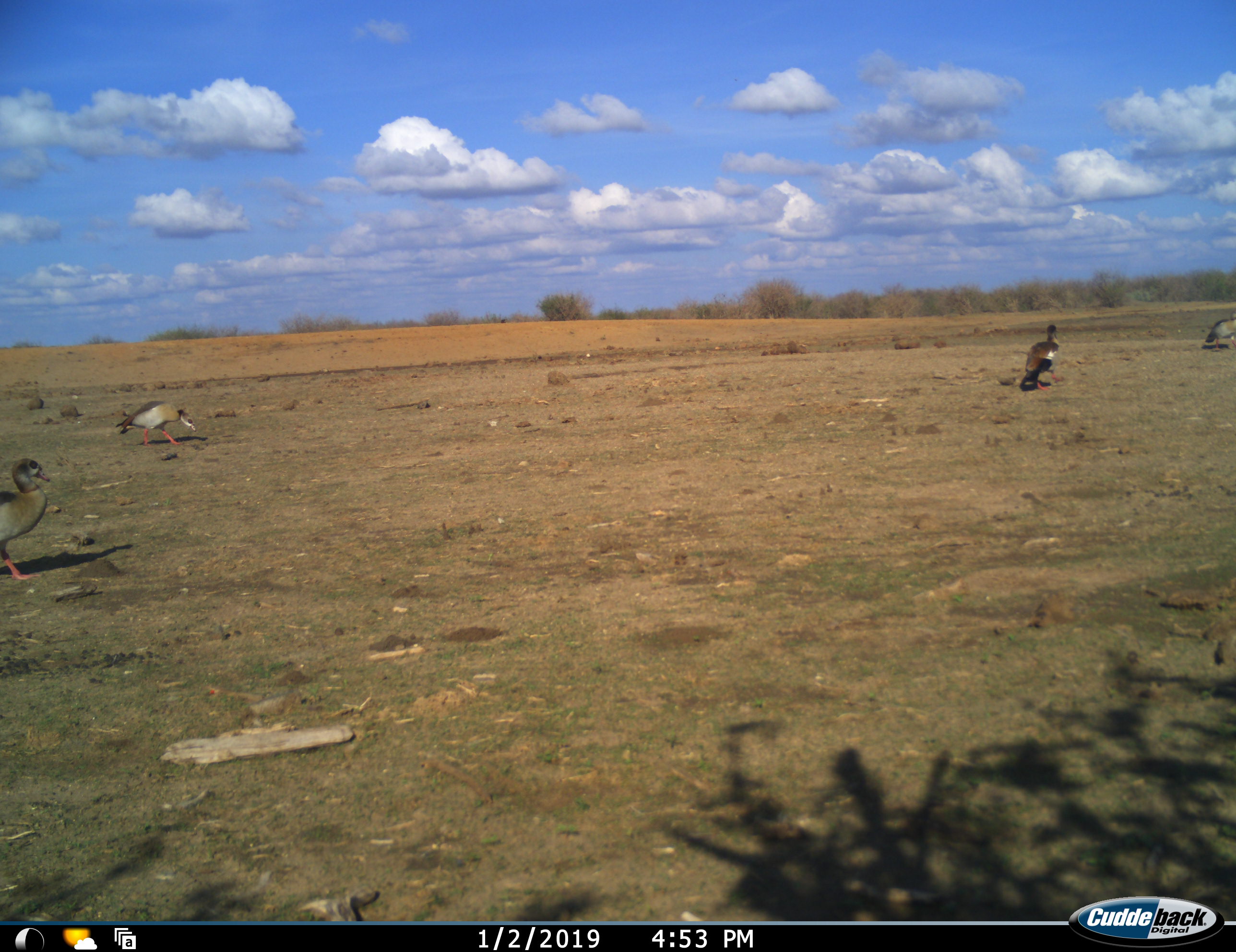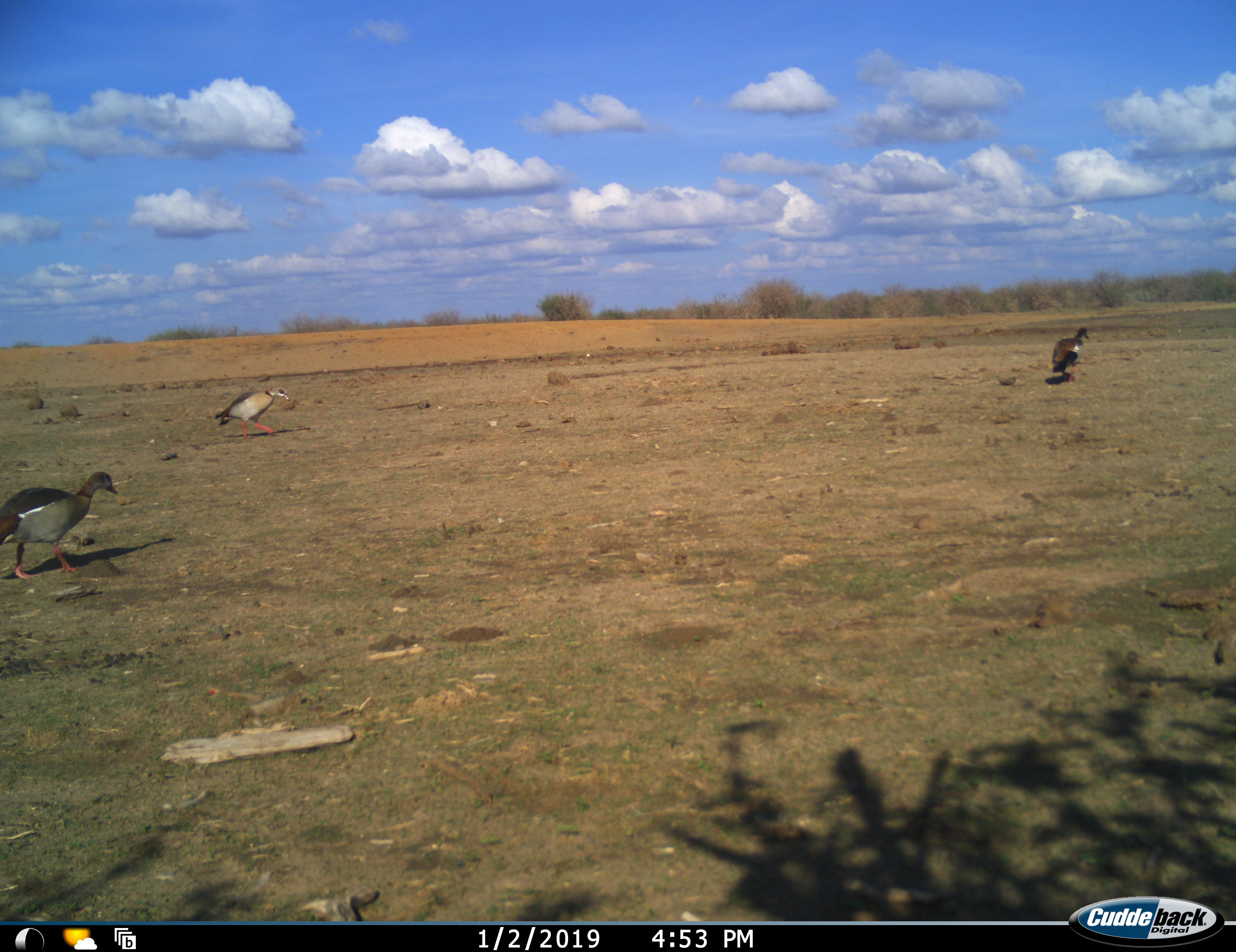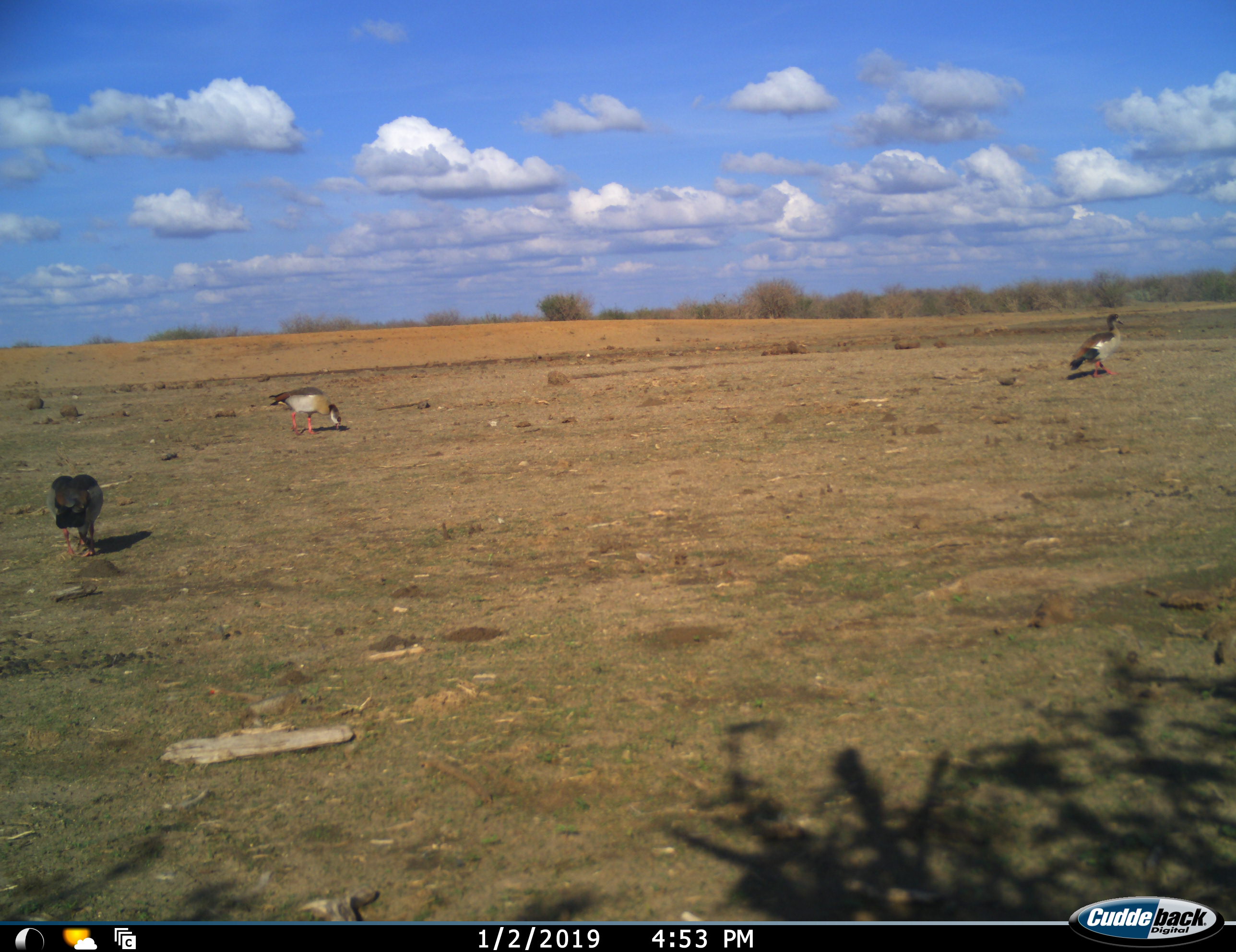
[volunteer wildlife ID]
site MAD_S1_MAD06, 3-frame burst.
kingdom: Animalia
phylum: Chordata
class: Aves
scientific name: Aves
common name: bird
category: birdother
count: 4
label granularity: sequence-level